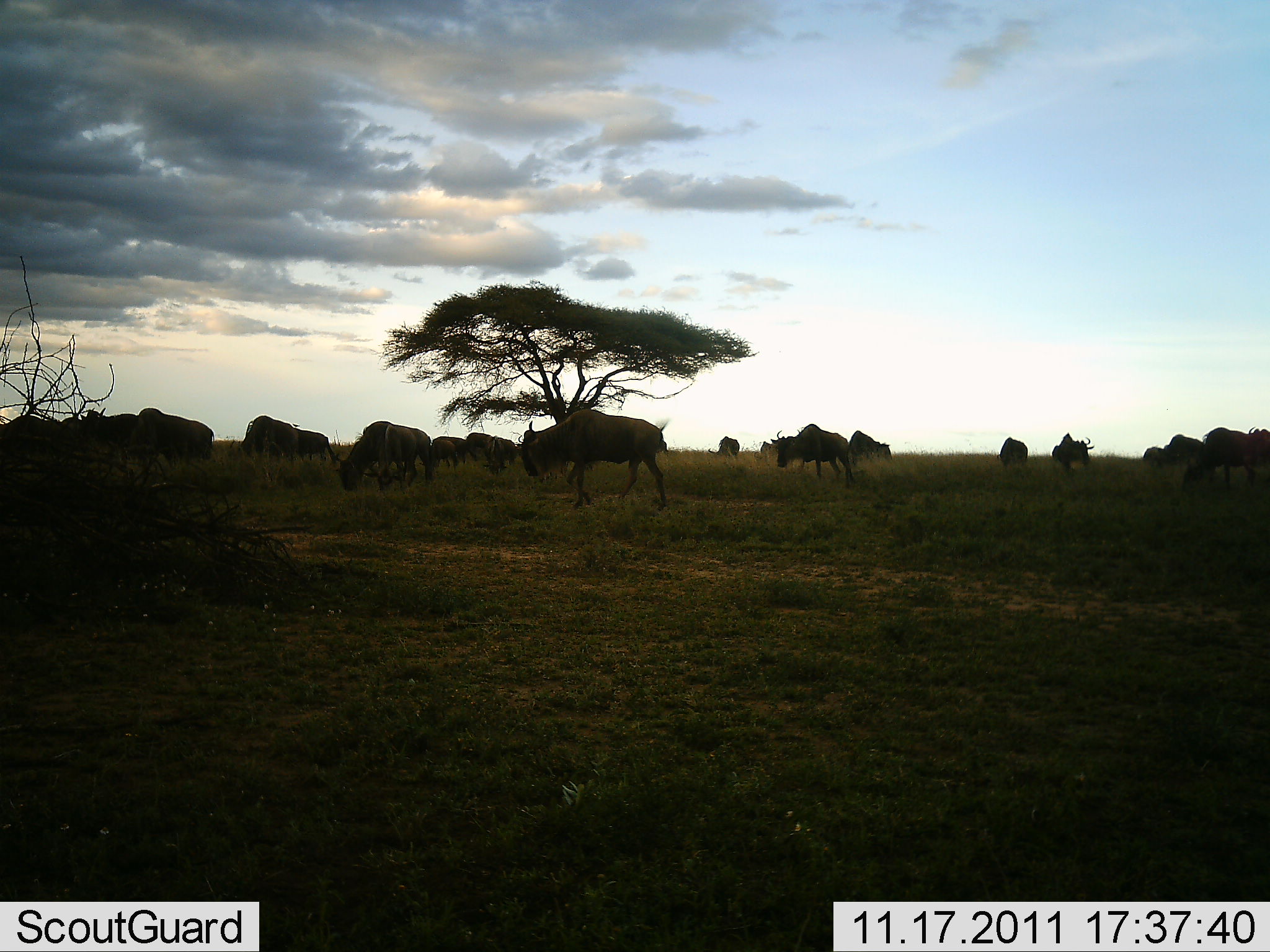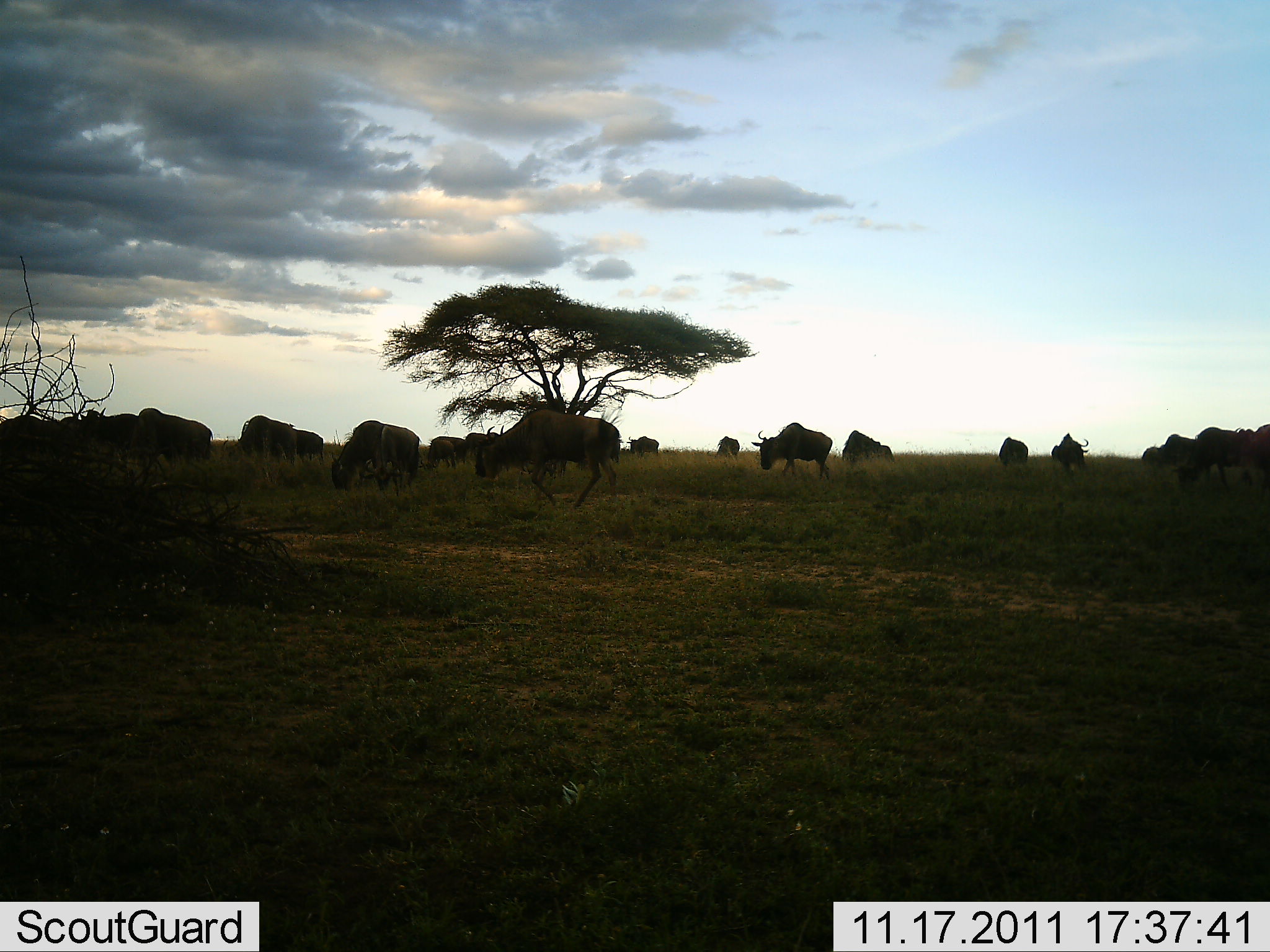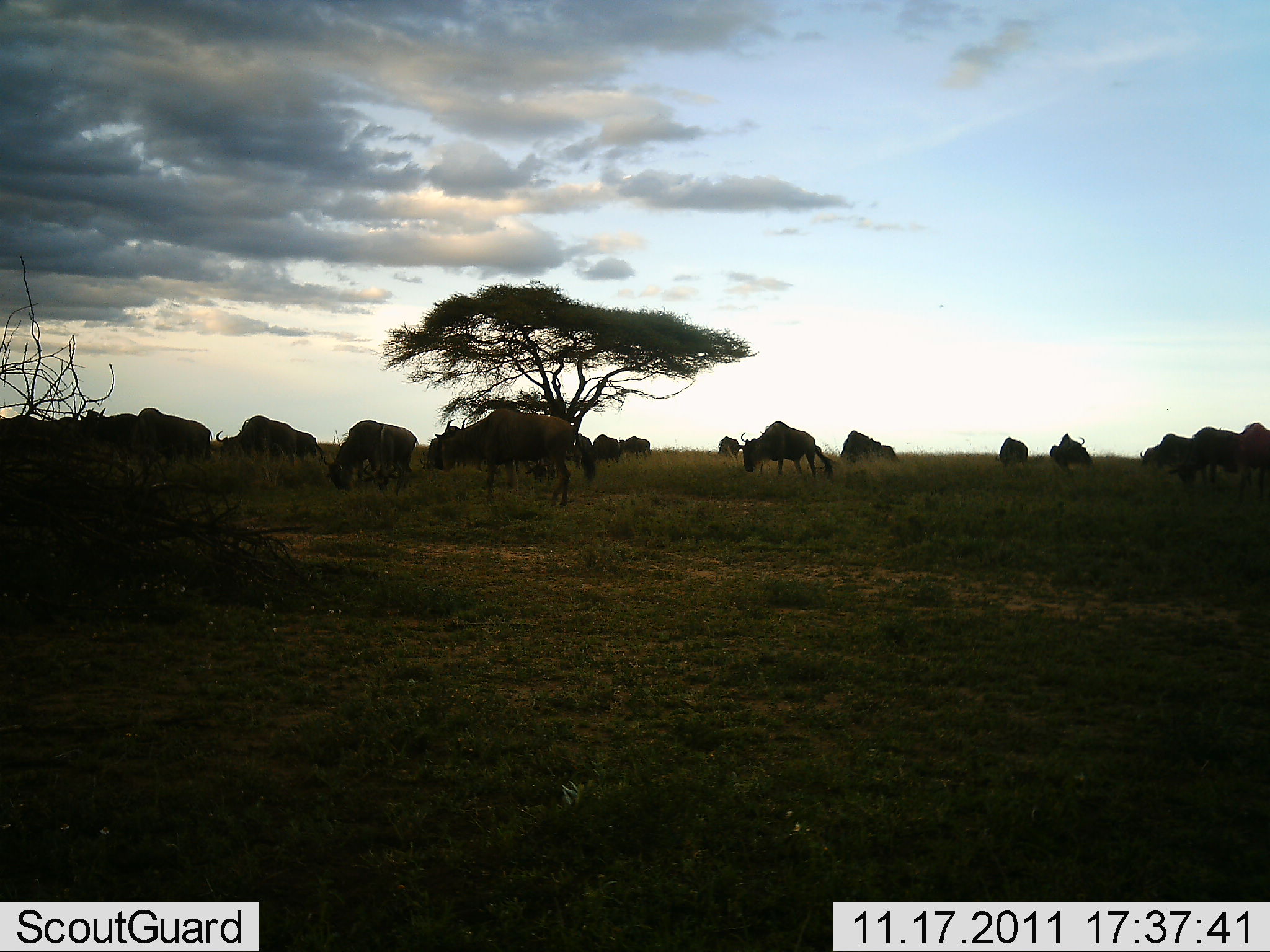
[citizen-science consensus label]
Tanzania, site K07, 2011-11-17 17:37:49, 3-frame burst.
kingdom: Animalia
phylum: Chordata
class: Mammalia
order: Artiodactyla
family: Bovidae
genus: Connochaetes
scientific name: Connochaetes taurinus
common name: blue wildebeest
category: wildebeest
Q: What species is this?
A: Wildebeest (blue wildebeest) (Connochaetes taurinus).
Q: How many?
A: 11-50.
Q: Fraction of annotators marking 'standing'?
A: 14%.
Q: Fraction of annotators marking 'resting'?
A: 0%.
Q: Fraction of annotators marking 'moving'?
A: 100%.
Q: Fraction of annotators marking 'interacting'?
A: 0%.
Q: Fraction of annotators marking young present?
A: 0%.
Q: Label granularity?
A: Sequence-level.